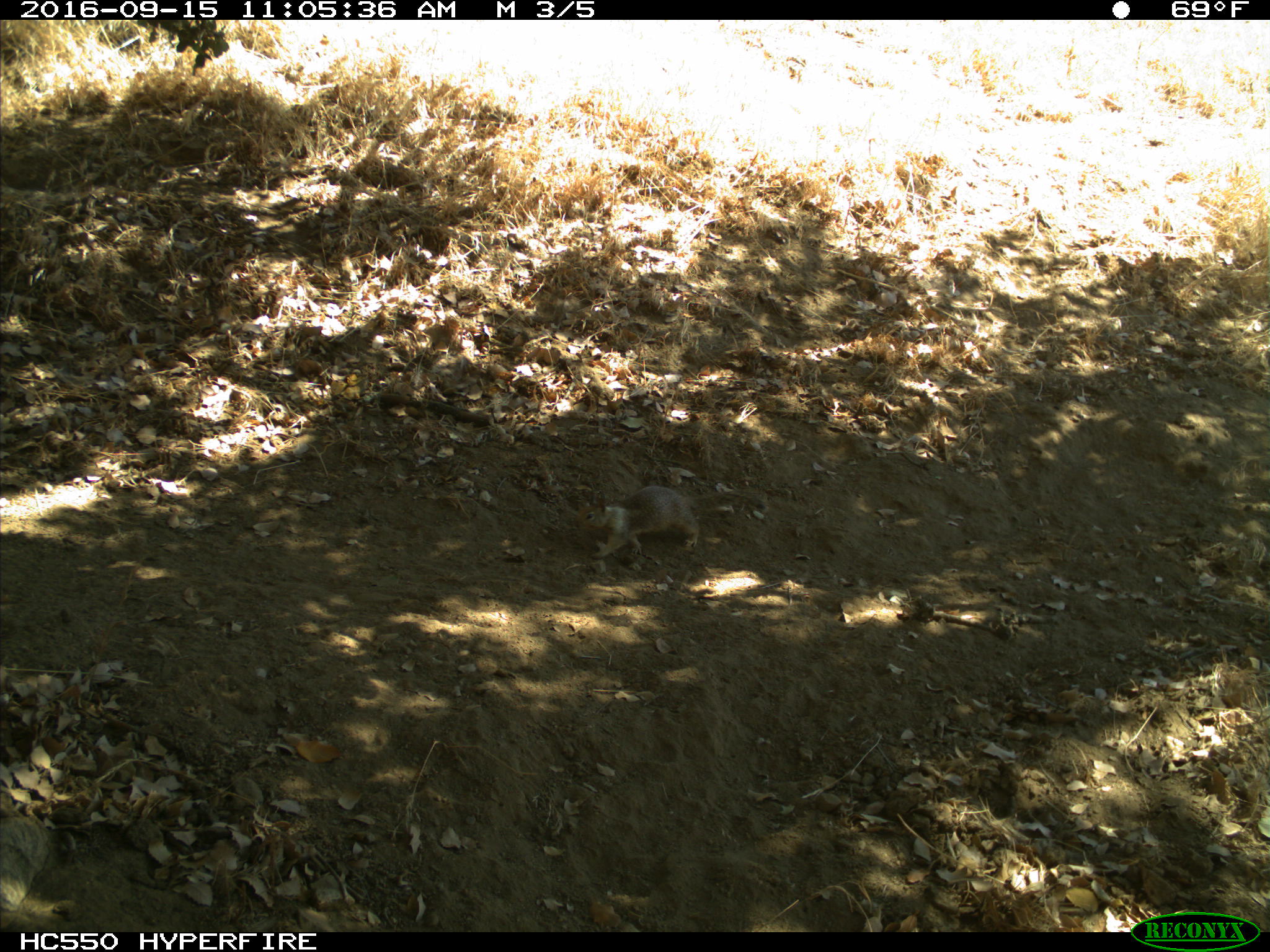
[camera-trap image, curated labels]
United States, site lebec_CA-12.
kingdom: Animalia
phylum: Chordata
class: Mammalia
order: Rodentia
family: Sciuridae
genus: Otospermophilus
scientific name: Otospermophilus beecheyi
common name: california ground squirrel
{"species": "Otospermophilus beecheyi (california ground squirrel)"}